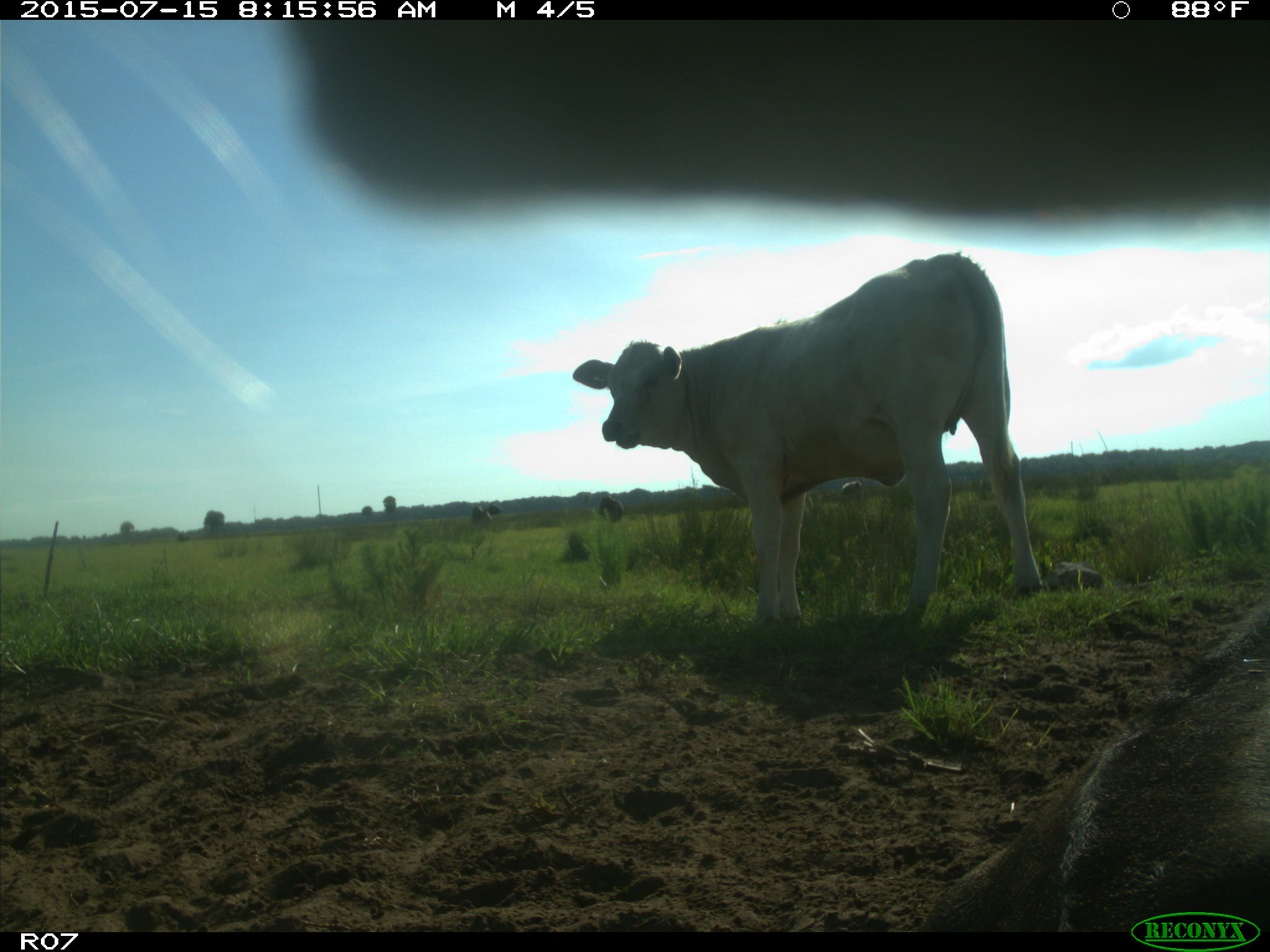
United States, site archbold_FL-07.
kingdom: Animalia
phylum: Chordata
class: Mammalia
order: Artiodactyla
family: Bovidae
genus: Bos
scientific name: Bos taurus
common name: domestic cow